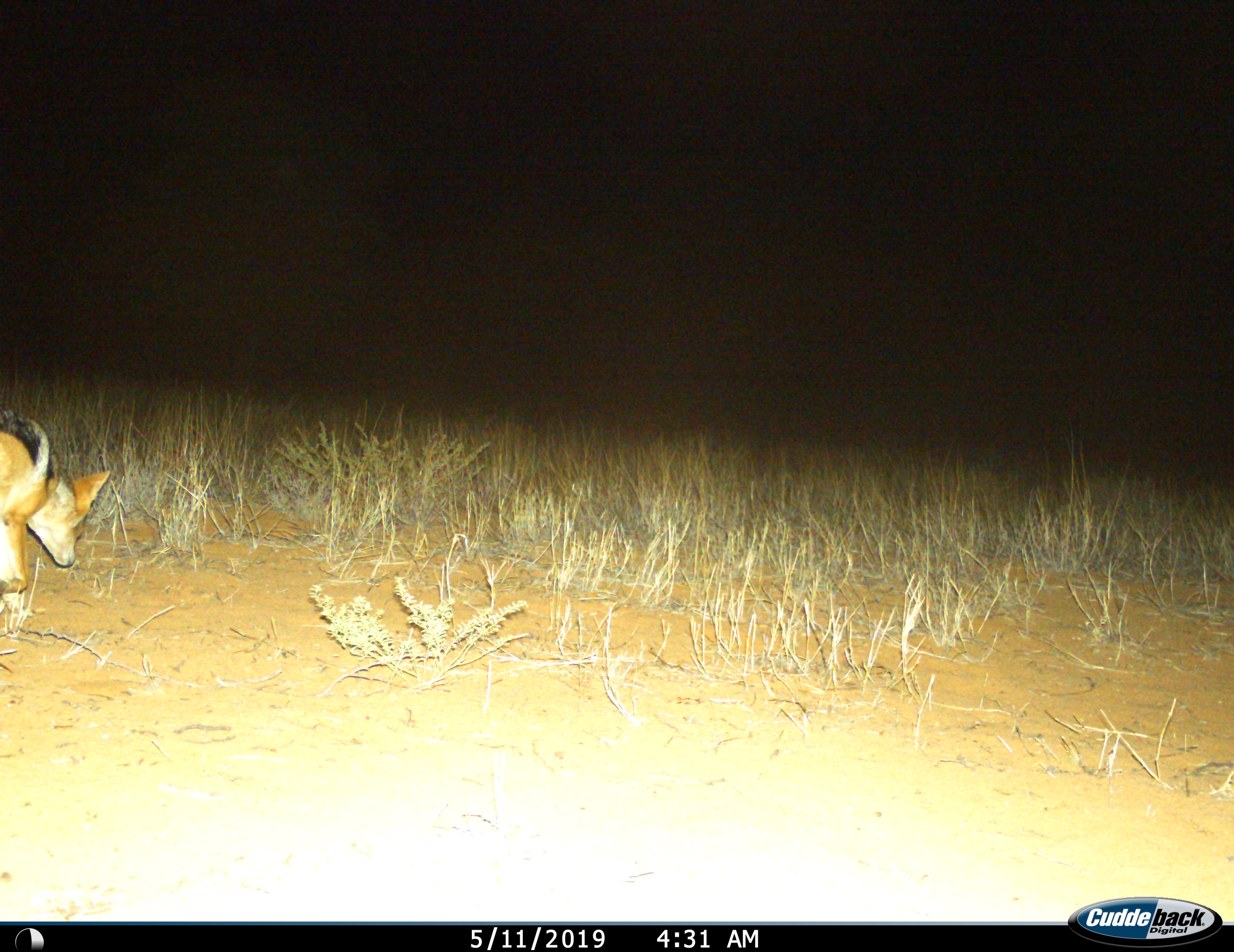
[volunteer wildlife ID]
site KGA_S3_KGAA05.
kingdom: Animalia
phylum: Chordata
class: Mammalia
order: Carnivora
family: Canidae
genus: Lupulella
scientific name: Lupulella mesomelas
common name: black-backed jackal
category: jackalblackbacked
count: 1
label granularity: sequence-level